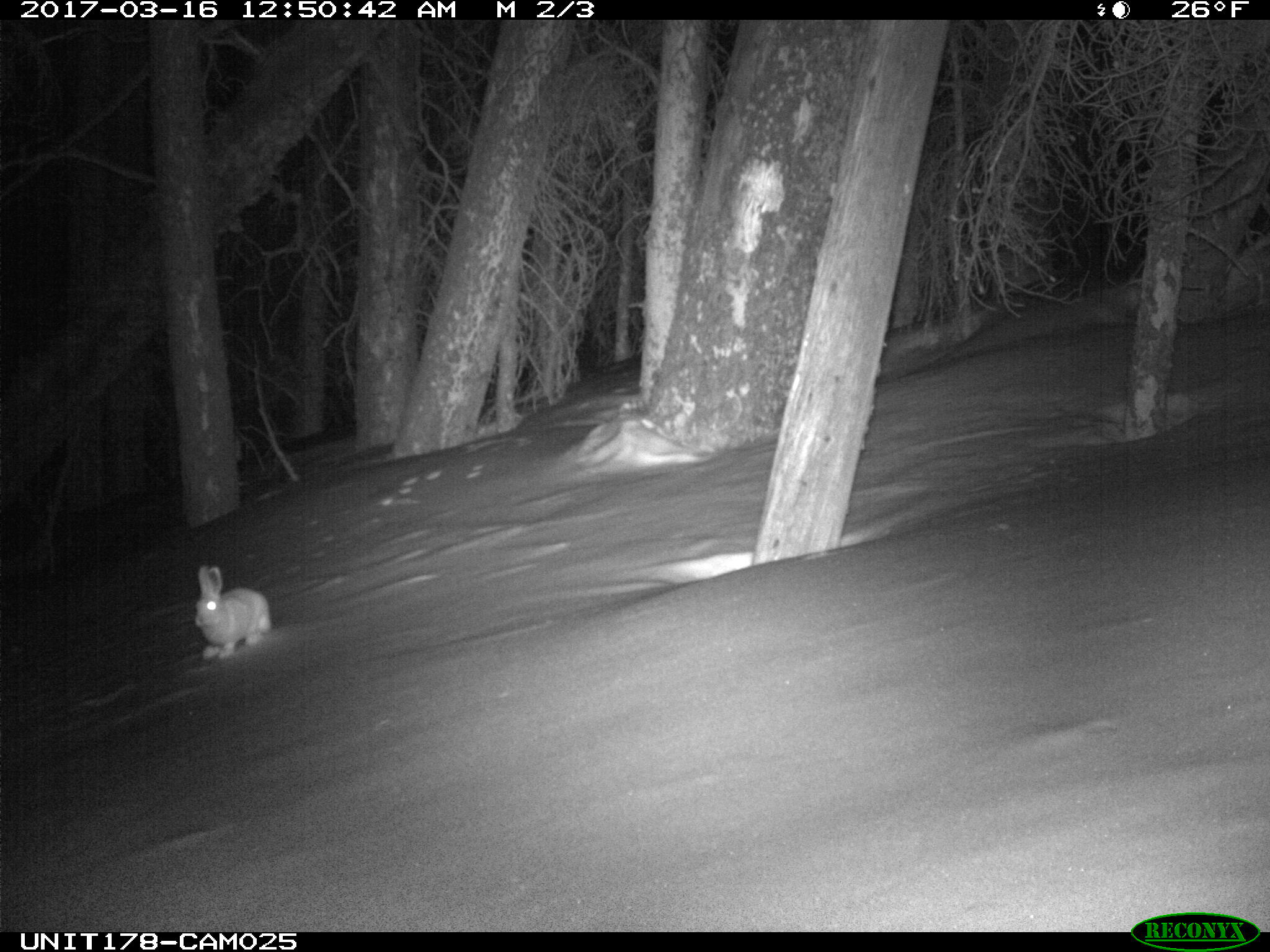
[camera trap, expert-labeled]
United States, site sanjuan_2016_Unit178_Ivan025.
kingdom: Animalia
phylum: Chordata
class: Mammalia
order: Lagomorpha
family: Leporidae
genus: Lepus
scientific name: Lepus americanus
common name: snowshoe hare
Lepus americanus (snowshoe hare).